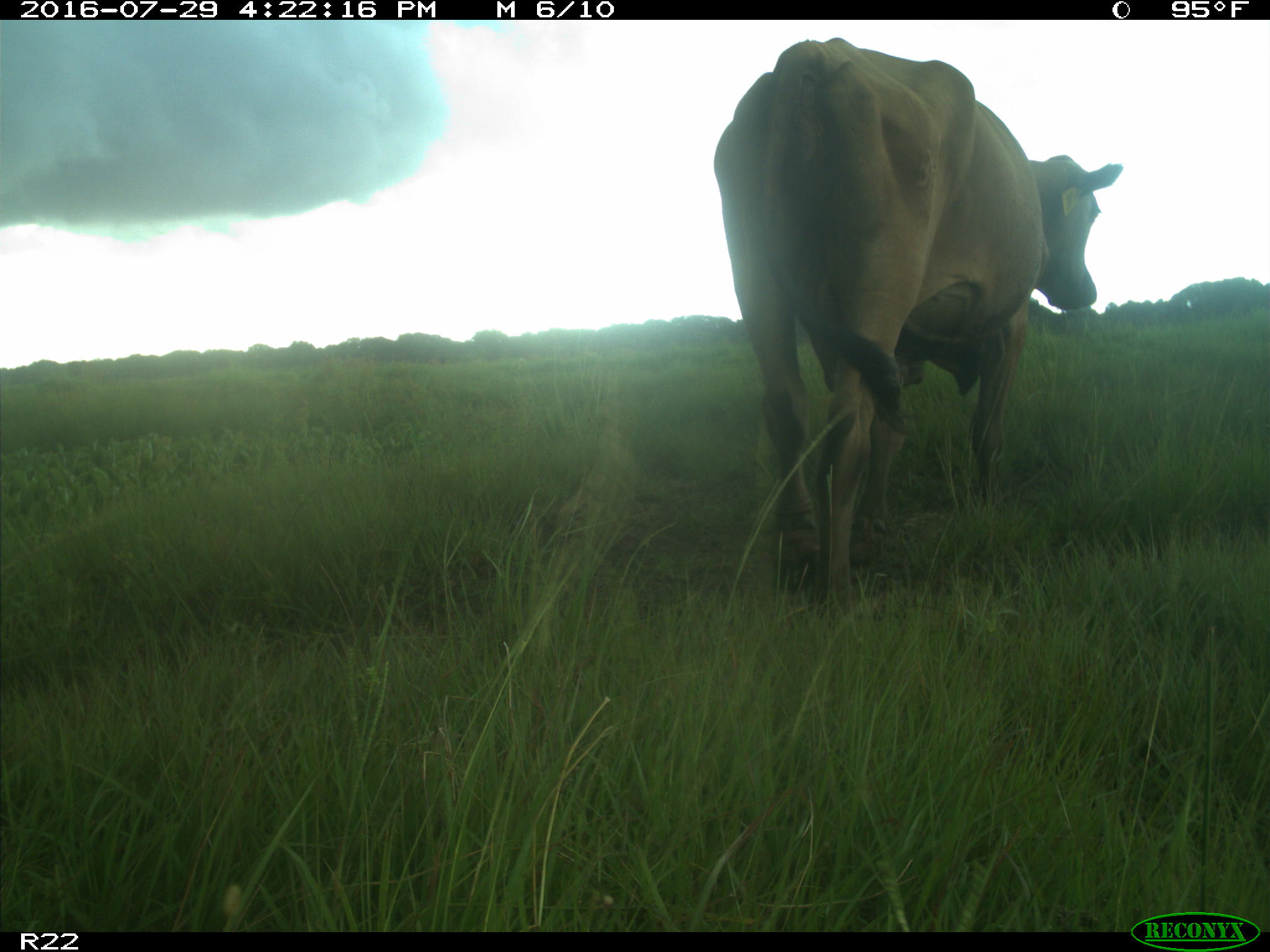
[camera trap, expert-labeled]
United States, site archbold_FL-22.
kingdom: Animalia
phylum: Chordata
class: Mammalia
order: Artiodactyla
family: Bovidae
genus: Bos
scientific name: Bos taurus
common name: domestic cow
Bos taurus (domestic cow).